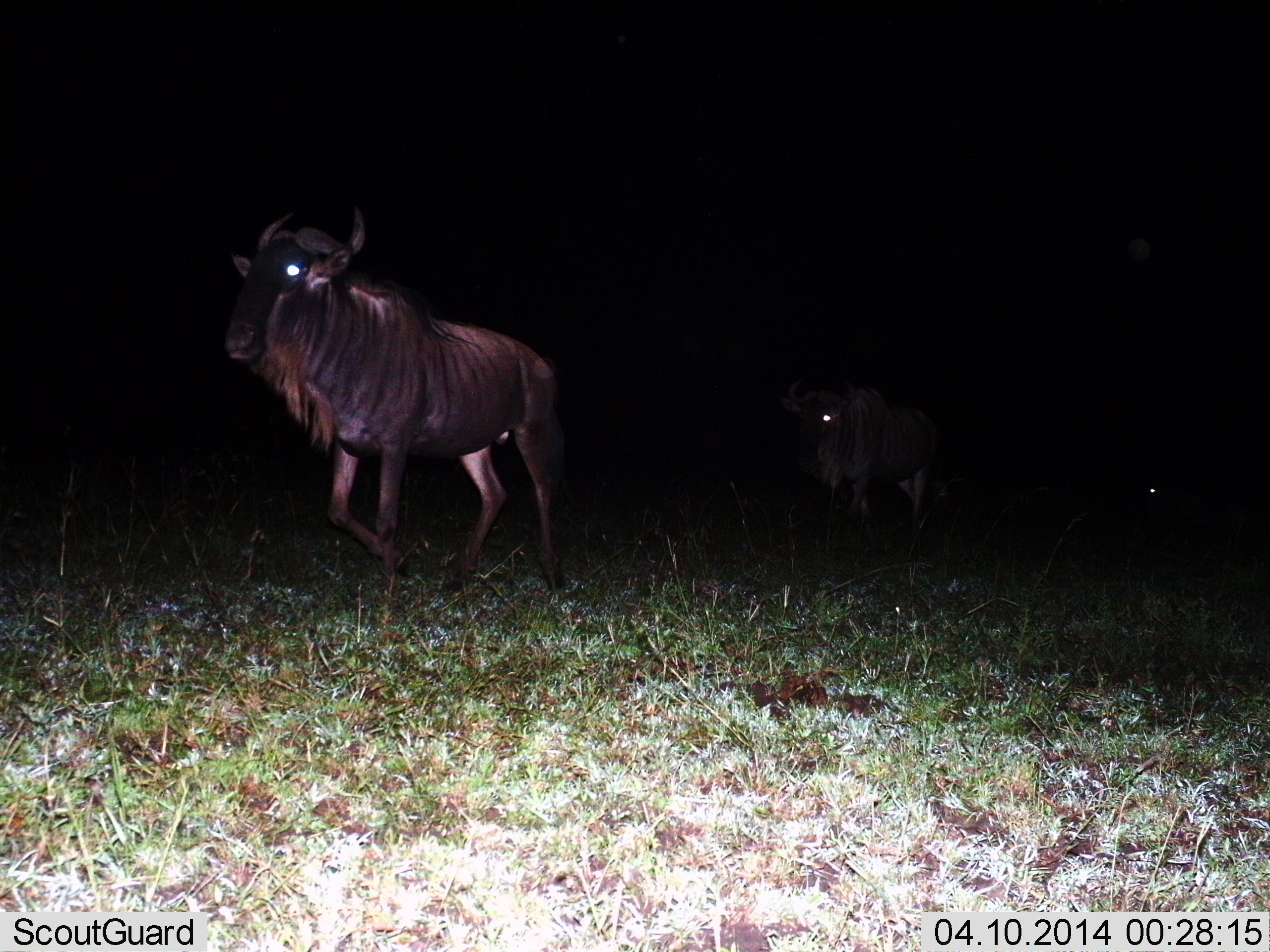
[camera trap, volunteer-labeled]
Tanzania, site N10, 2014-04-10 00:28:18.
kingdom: Animalia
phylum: Chordata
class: Mammalia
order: Artiodactyla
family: Bovidae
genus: Connochaetes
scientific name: Connochaetes taurinus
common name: blue wildebeest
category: wildebeest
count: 3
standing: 10%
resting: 0%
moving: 90%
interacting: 0%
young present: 0%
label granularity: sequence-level